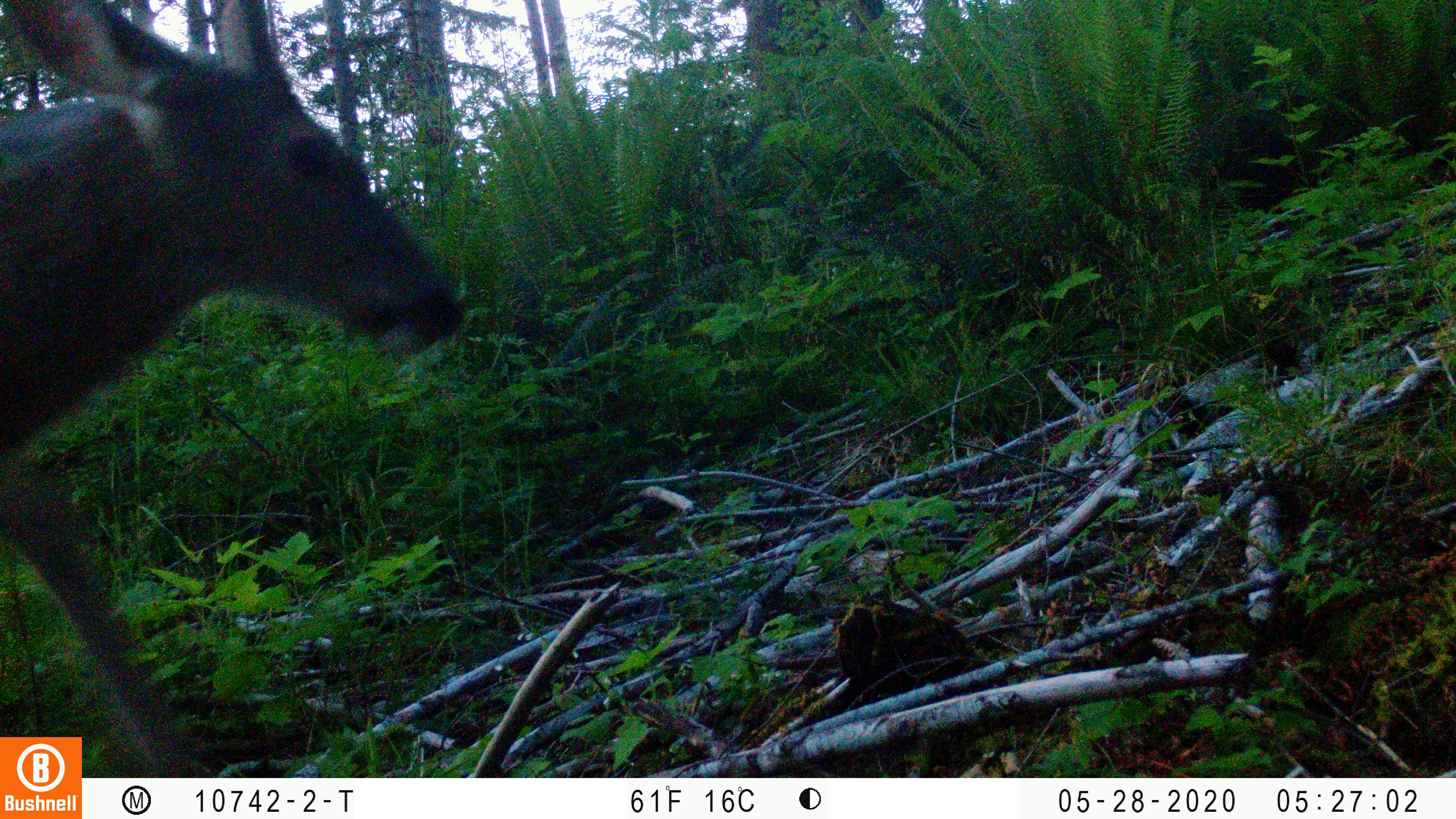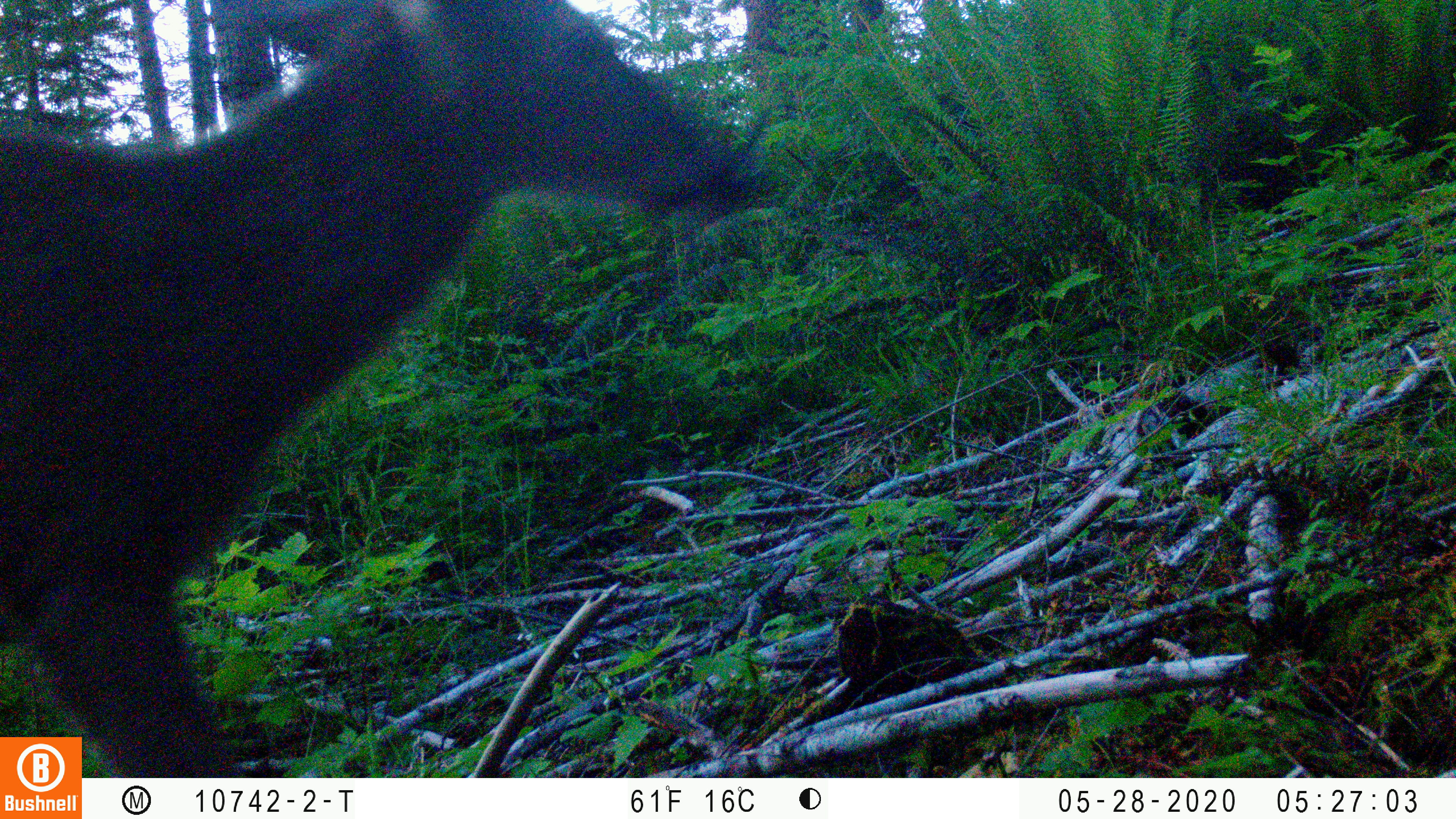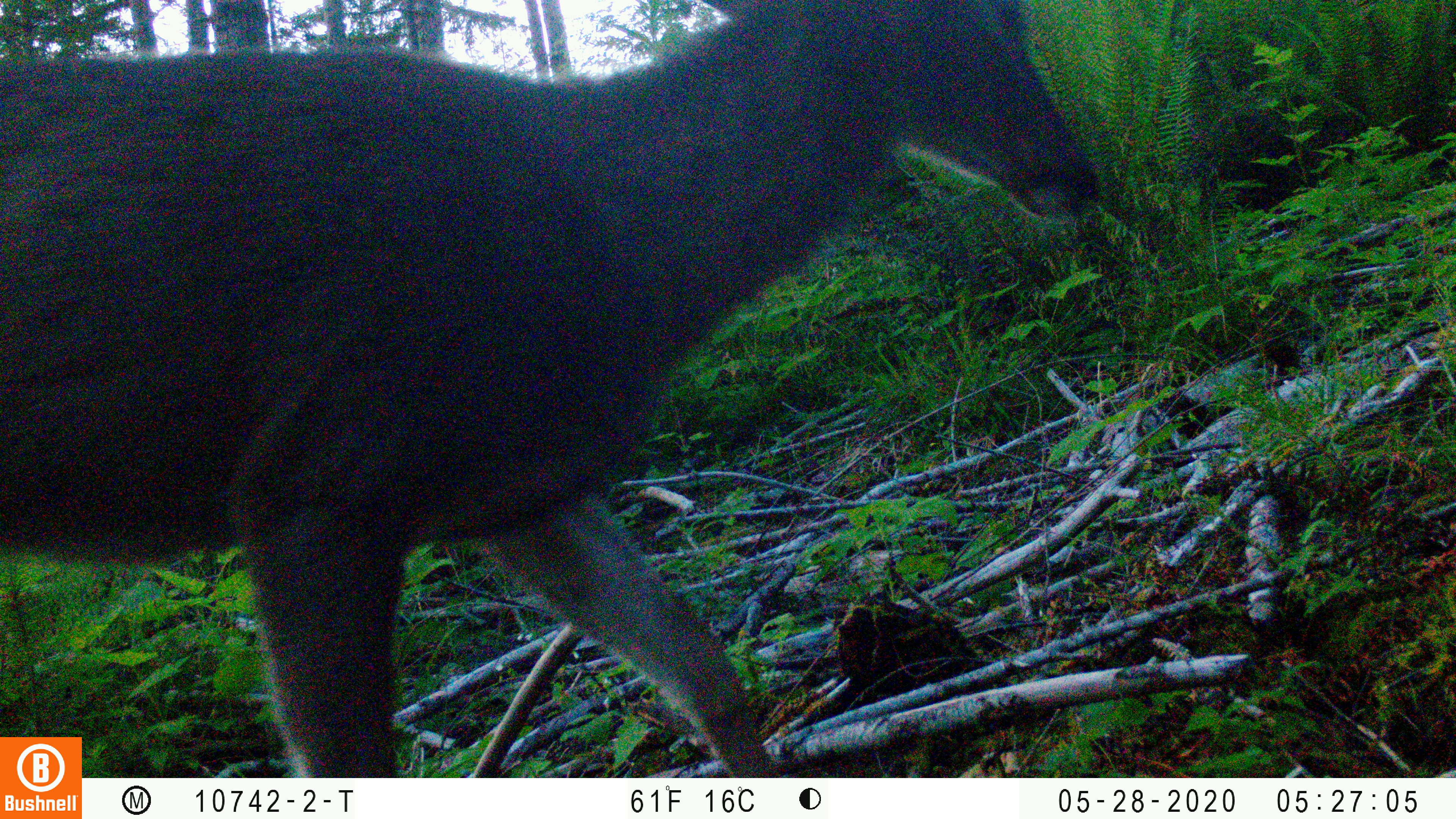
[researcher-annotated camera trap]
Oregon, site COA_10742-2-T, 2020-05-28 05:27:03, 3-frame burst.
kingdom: Animalia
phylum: Chordata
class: Mammalia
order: Artiodactyla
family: Cervidae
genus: Odocoileus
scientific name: Odocoileus hemionus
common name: black-tailed deer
Black-tailed deer (Odocoileus hemionus).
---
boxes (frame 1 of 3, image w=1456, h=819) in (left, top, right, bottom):
black-tailed deer: (2, 2, 474, 725)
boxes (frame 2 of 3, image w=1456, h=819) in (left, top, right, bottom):
black-tailed deer: (2, 2, 761, 725)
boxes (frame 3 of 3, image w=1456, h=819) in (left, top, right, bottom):
black-tailed deer: (0, 1, 1113, 727)